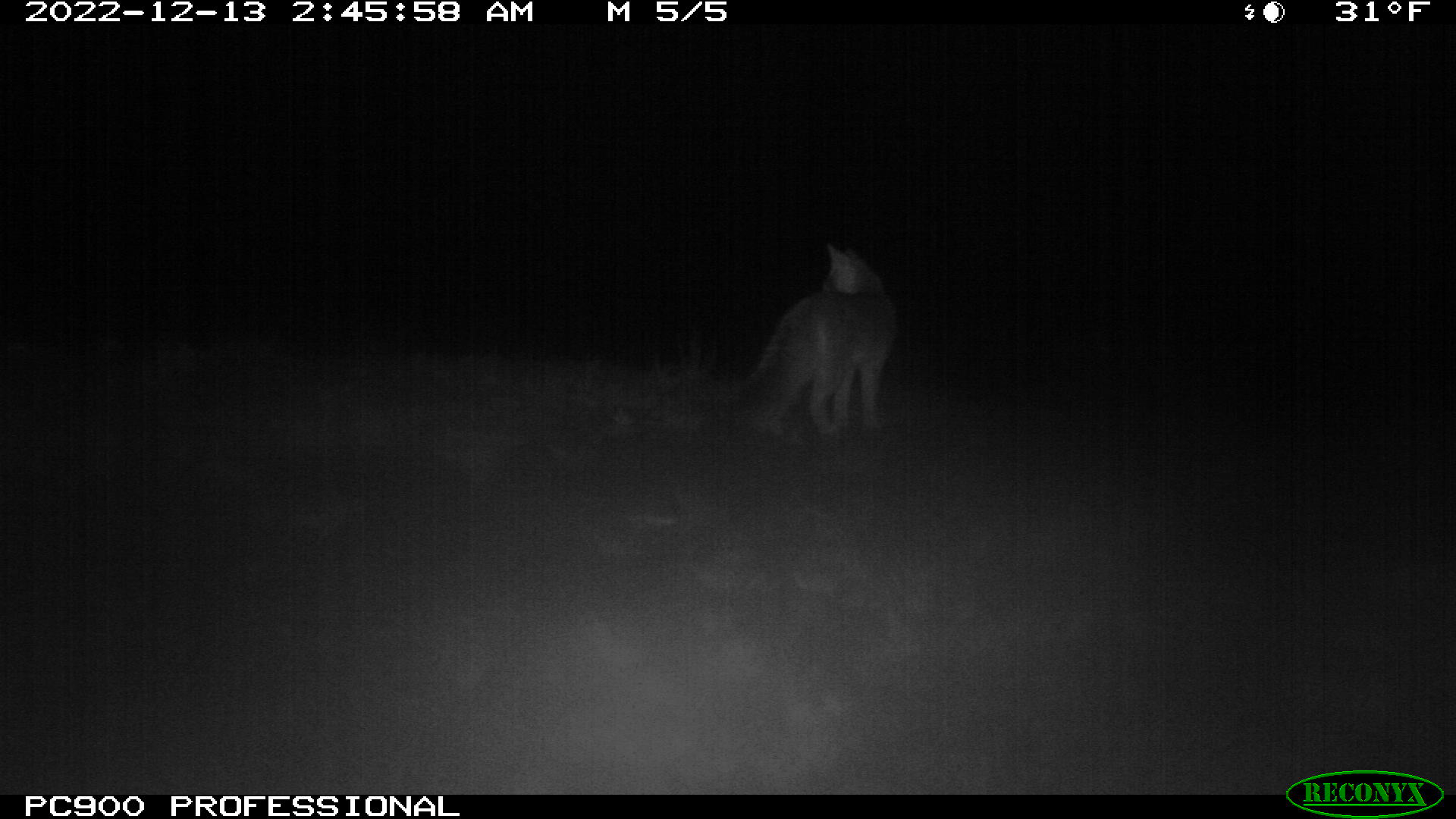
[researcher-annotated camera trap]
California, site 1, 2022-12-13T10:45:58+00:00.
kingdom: Animalia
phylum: Chordata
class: Mammalia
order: Carnivora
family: Canidae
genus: Urocyon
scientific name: Urocyon cinereoargenteus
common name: gray fox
Gray fox (Urocyon cinereoargenteus).